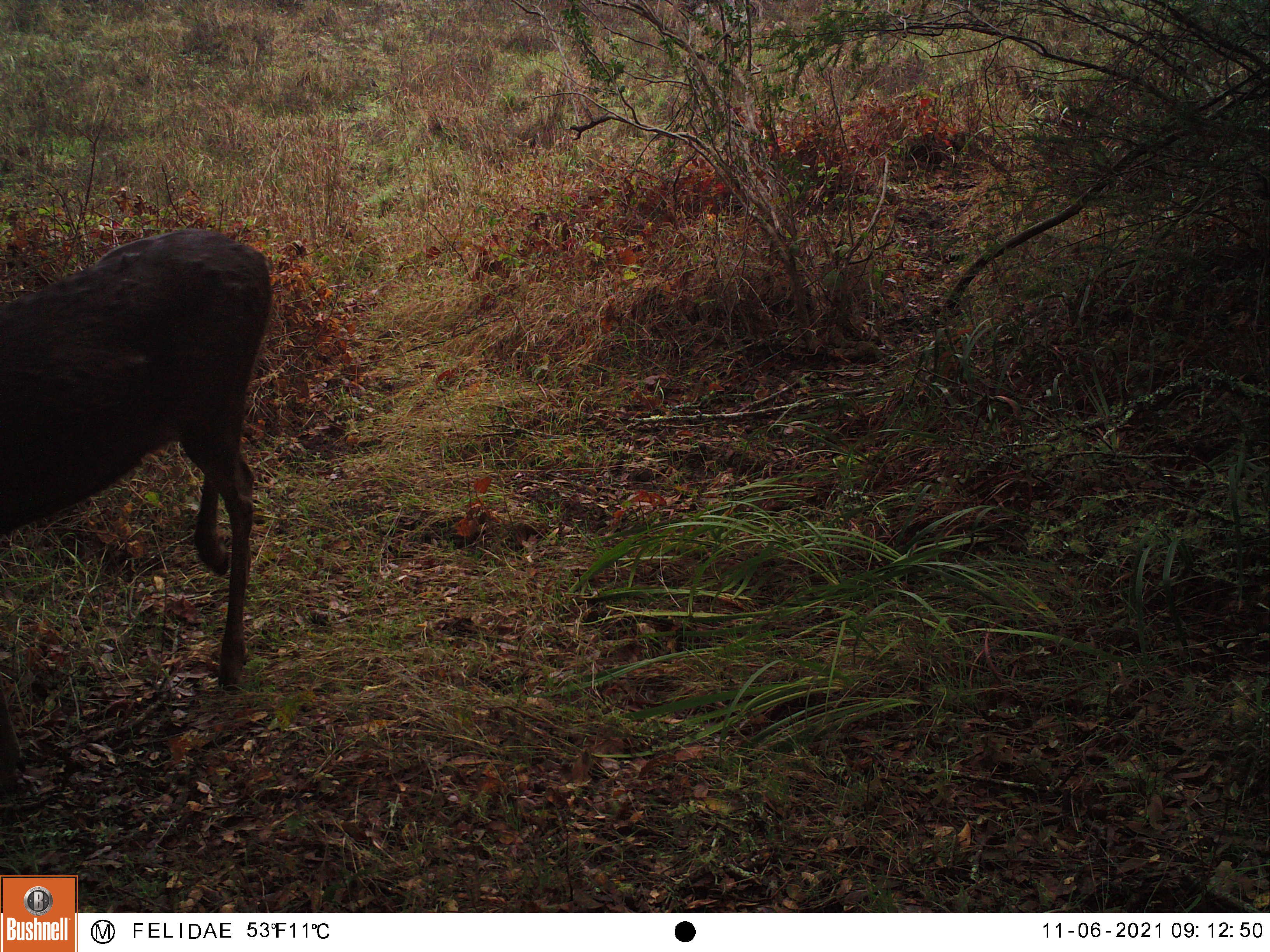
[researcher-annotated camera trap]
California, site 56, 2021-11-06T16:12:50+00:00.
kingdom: Animalia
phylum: Chordata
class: Mammalia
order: Artiodactyla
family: Cervidae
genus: Odocoileus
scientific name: Odocoileus hemionus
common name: mule deer